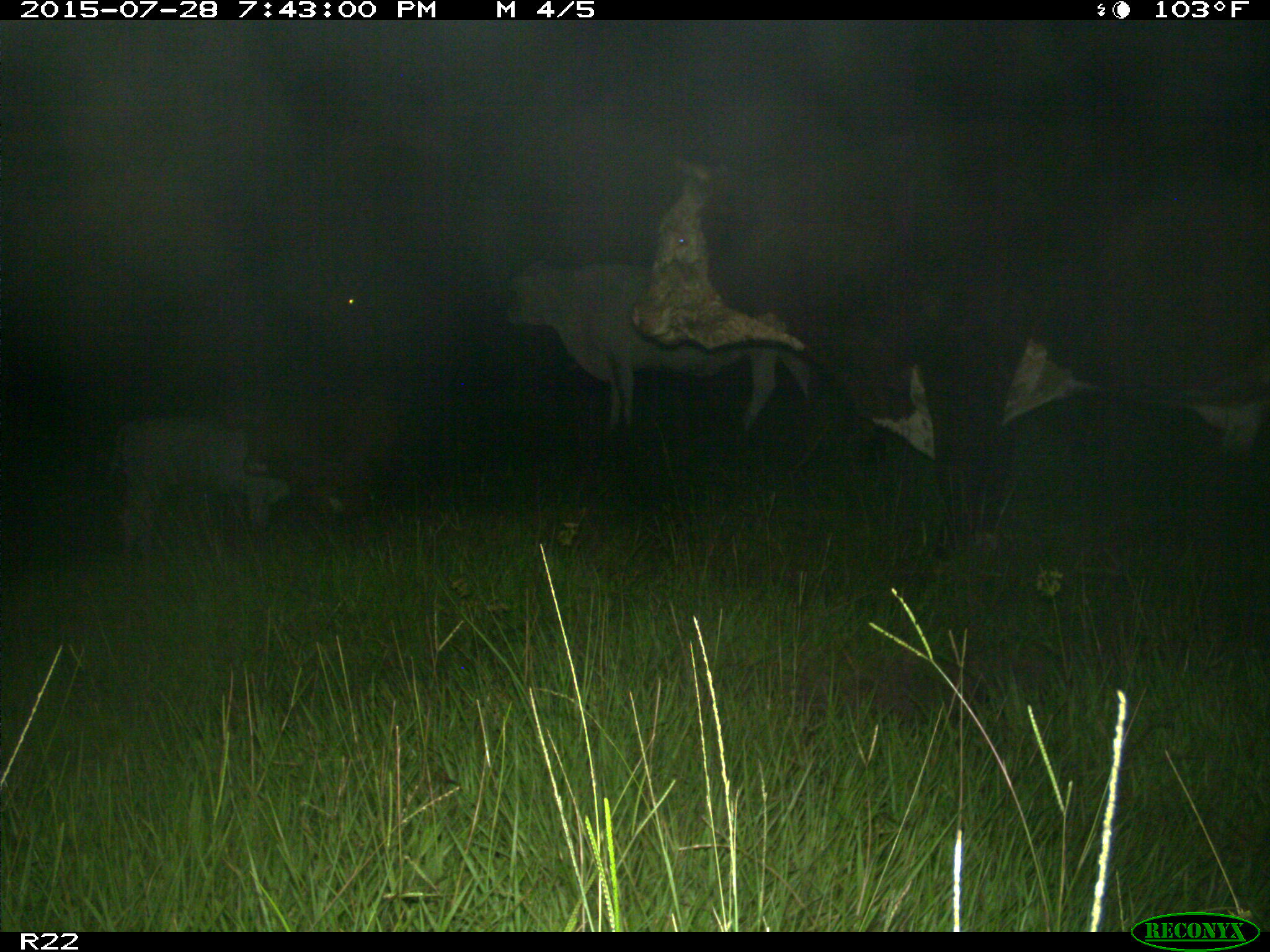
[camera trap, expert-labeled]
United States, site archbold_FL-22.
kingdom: Animalia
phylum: Chordata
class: Mammalia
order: Artiodactyla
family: Bovidae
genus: Bos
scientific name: Bos taurus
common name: domestic cow